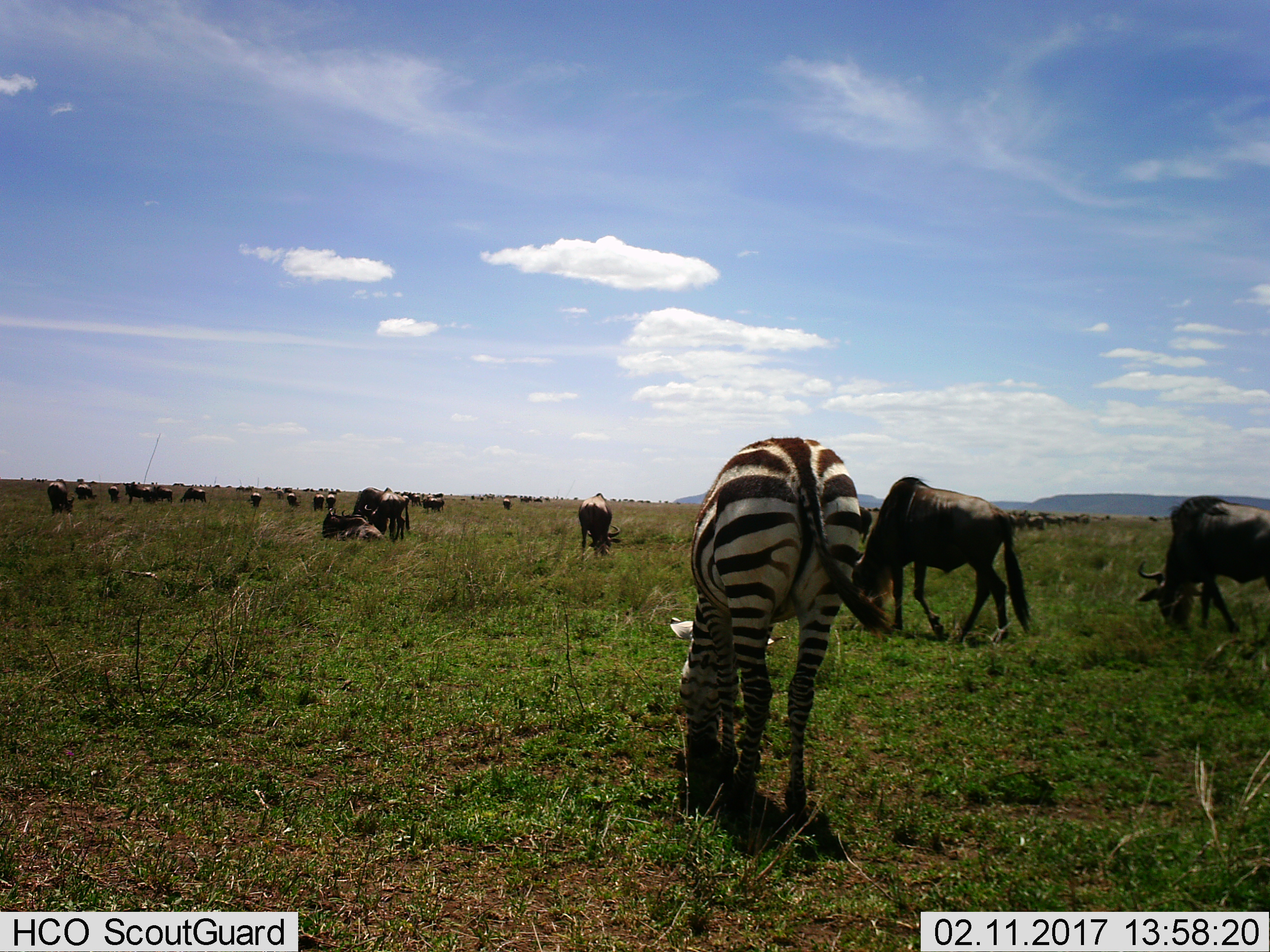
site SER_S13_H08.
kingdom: Animalia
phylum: Chordata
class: Mammalia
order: Artiodactyla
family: Bovidae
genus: Connochaetes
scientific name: Connochaetes taurinus taurinus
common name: blue wildebeest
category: wildebeestblue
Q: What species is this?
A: Wildebeestblue (blue wildebeest) (Connochaetes taurinus taurinus).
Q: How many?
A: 11-50.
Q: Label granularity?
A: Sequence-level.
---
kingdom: Animalia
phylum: Chordata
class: Mammalia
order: Perissodactyla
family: Equidae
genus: Equus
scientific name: Equus quagga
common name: plains zebra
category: zebraplains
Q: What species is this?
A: Zebraplains (plains zebra) (Equus quagga).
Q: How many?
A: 1.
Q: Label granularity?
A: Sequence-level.